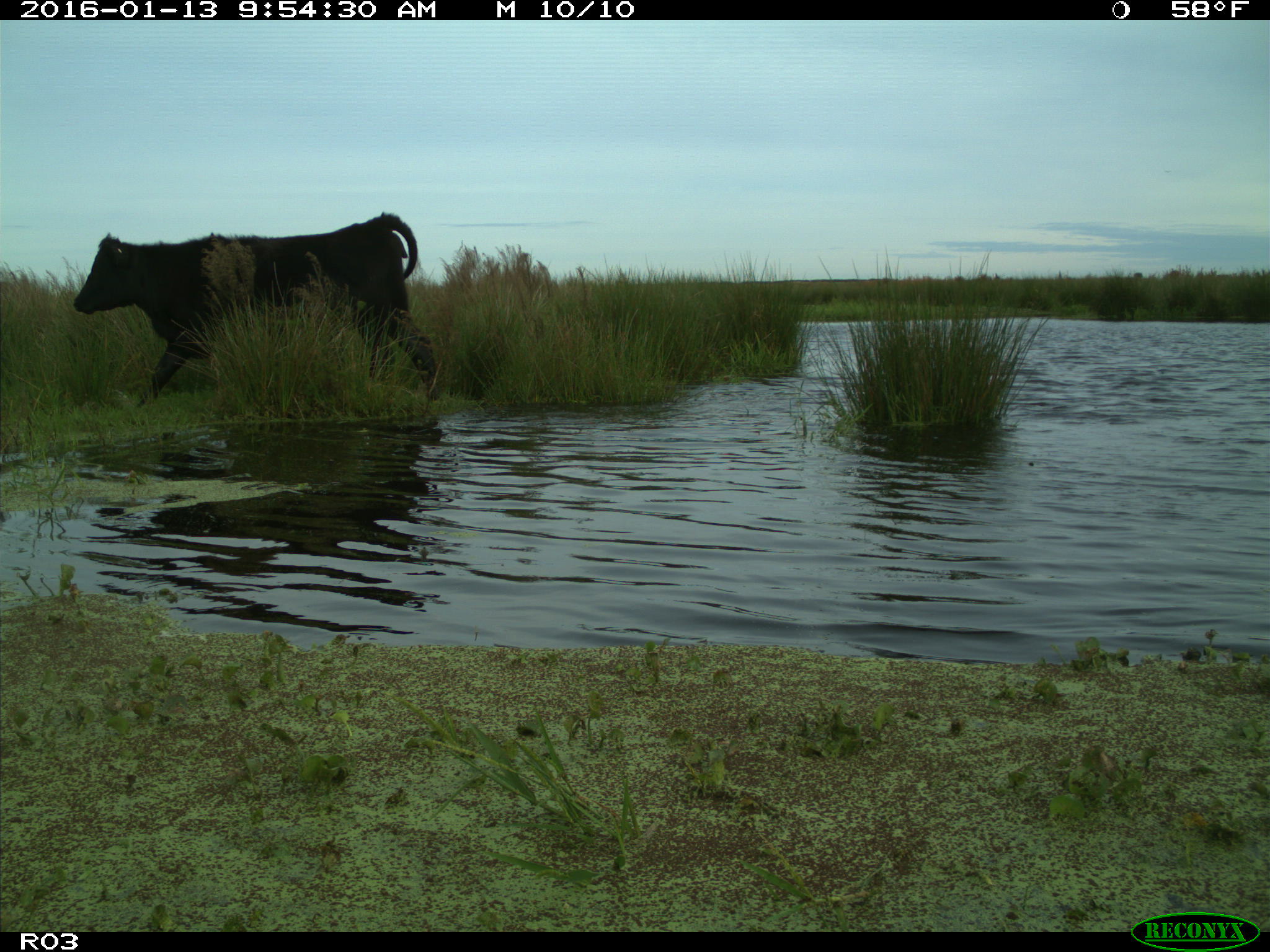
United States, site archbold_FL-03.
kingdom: Animalia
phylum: Chordata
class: Mammalia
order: Artiodactyla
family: Bovidae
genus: Bos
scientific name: Bos taurus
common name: domestic cow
Bos taurus (domestic cow).